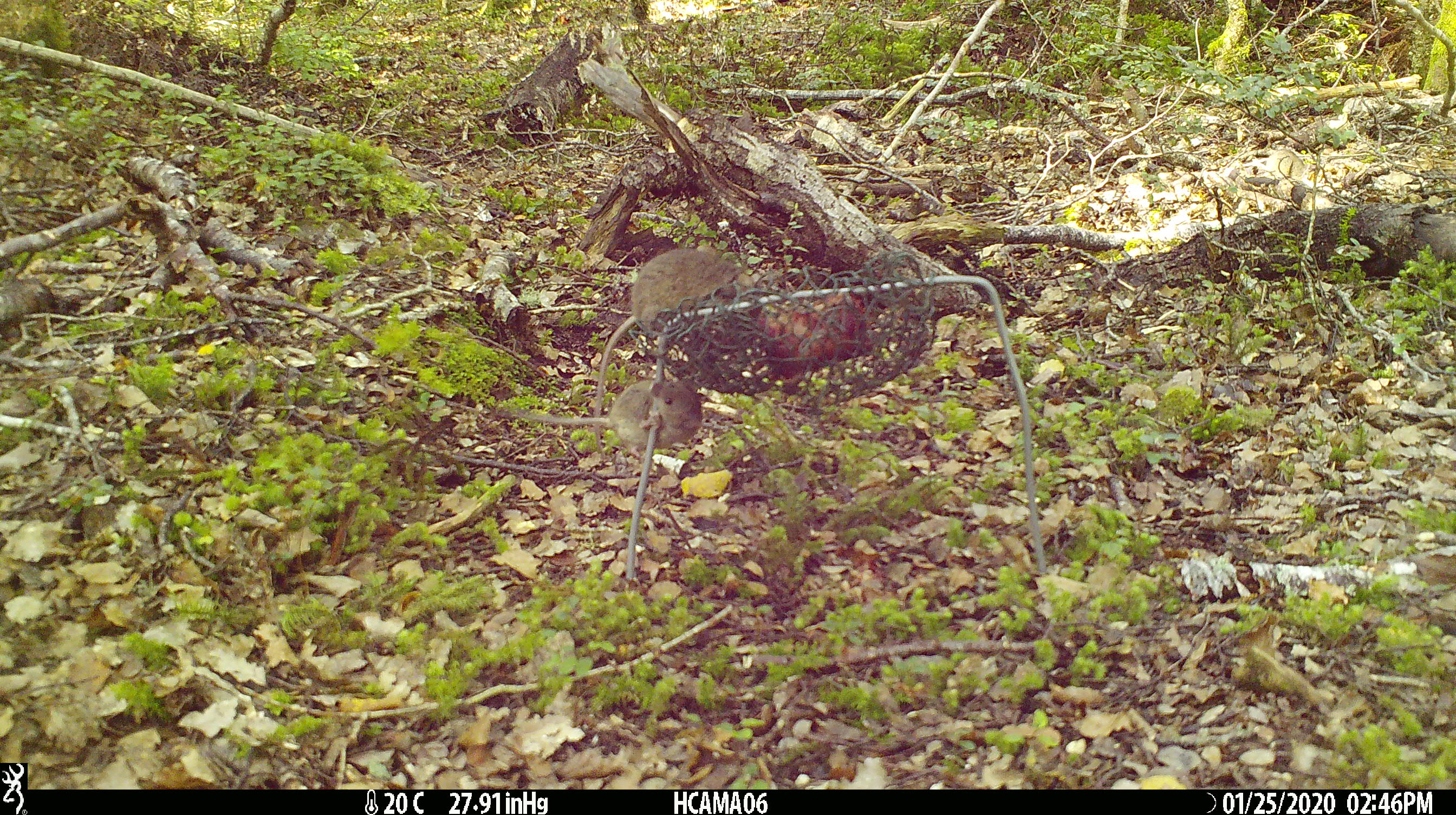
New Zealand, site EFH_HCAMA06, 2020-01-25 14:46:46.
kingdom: Animalia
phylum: Chordata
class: Mammalia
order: Rodentia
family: Muridae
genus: Mus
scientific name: Mus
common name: mouse